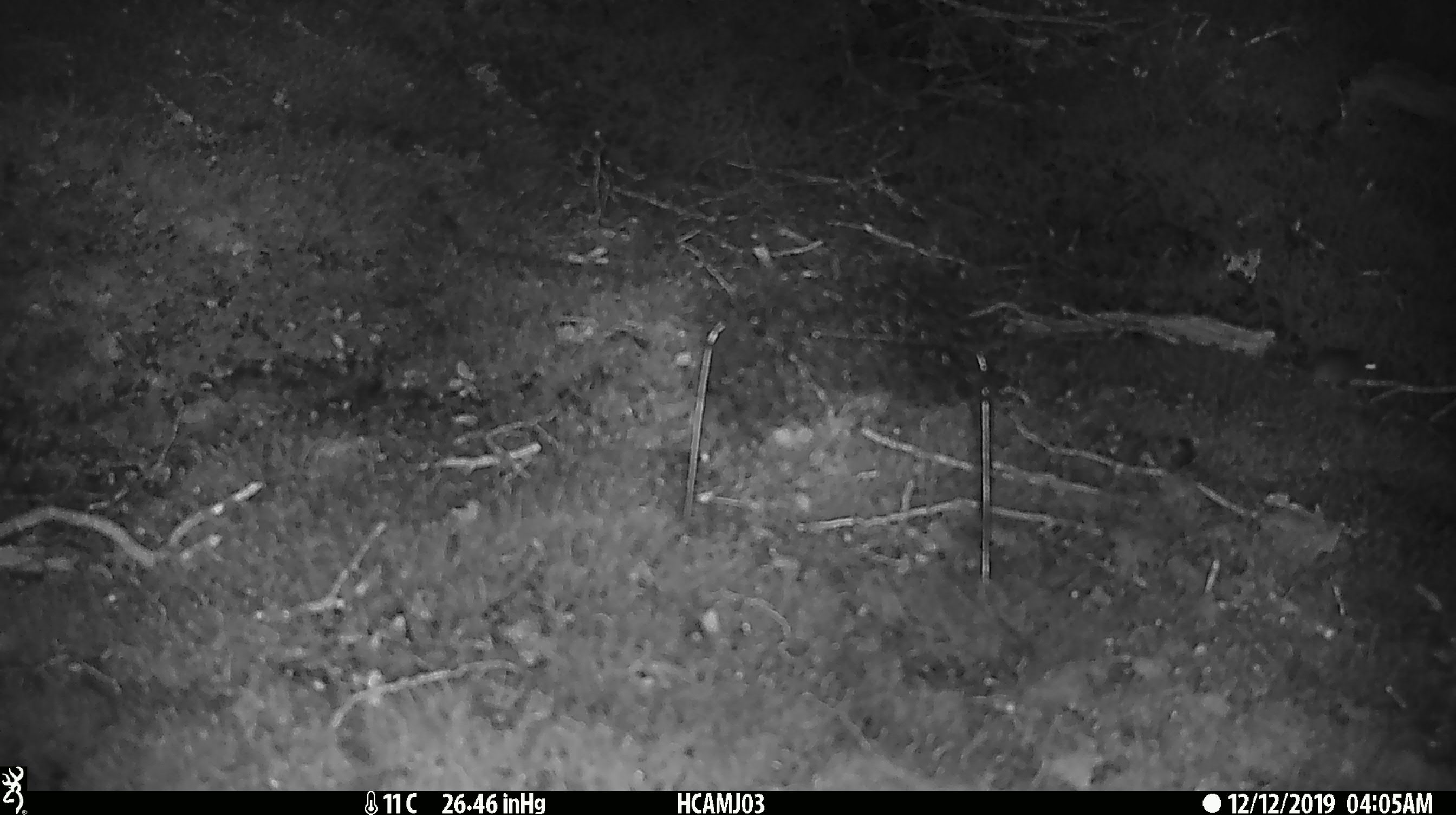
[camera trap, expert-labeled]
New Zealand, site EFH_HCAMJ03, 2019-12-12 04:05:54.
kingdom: Animalia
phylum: Chordata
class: Mammalia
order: Rodentia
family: Muridae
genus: Mus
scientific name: Mus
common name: mouse